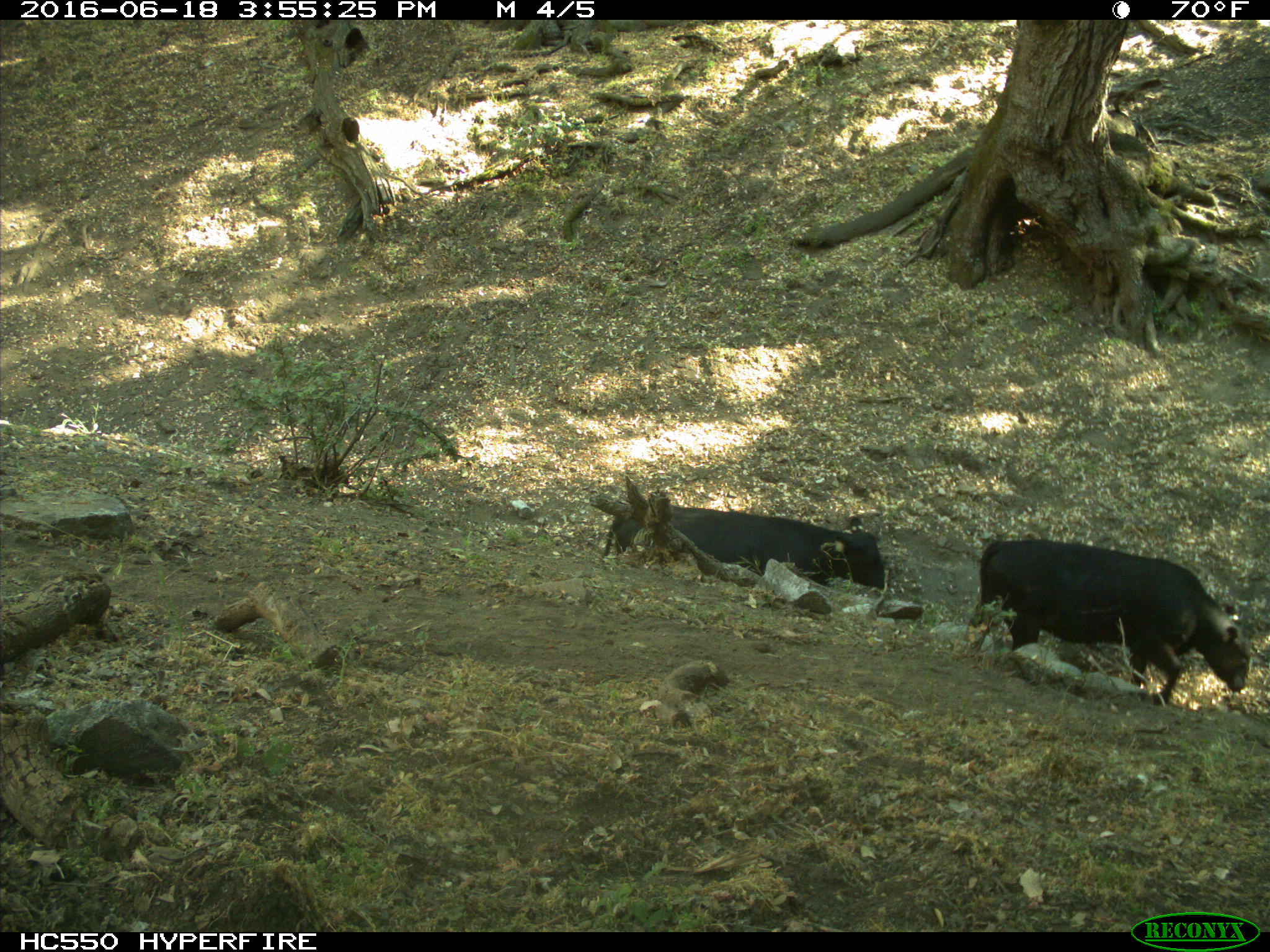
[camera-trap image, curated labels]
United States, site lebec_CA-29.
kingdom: Animalia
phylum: Chordata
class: Mammalia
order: Artiodactyla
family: Bovidae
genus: Bos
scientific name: Bos taurus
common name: domestic cow